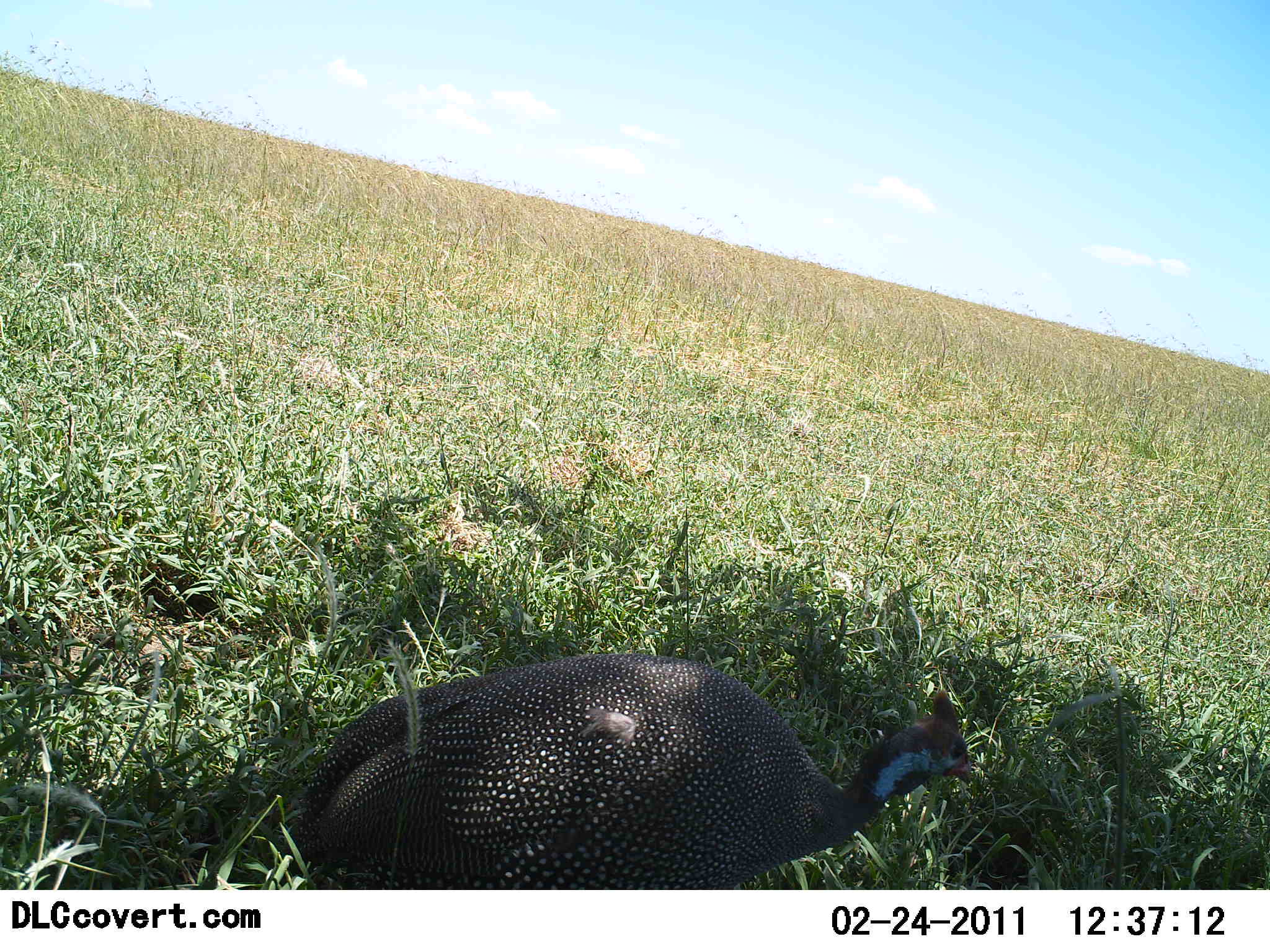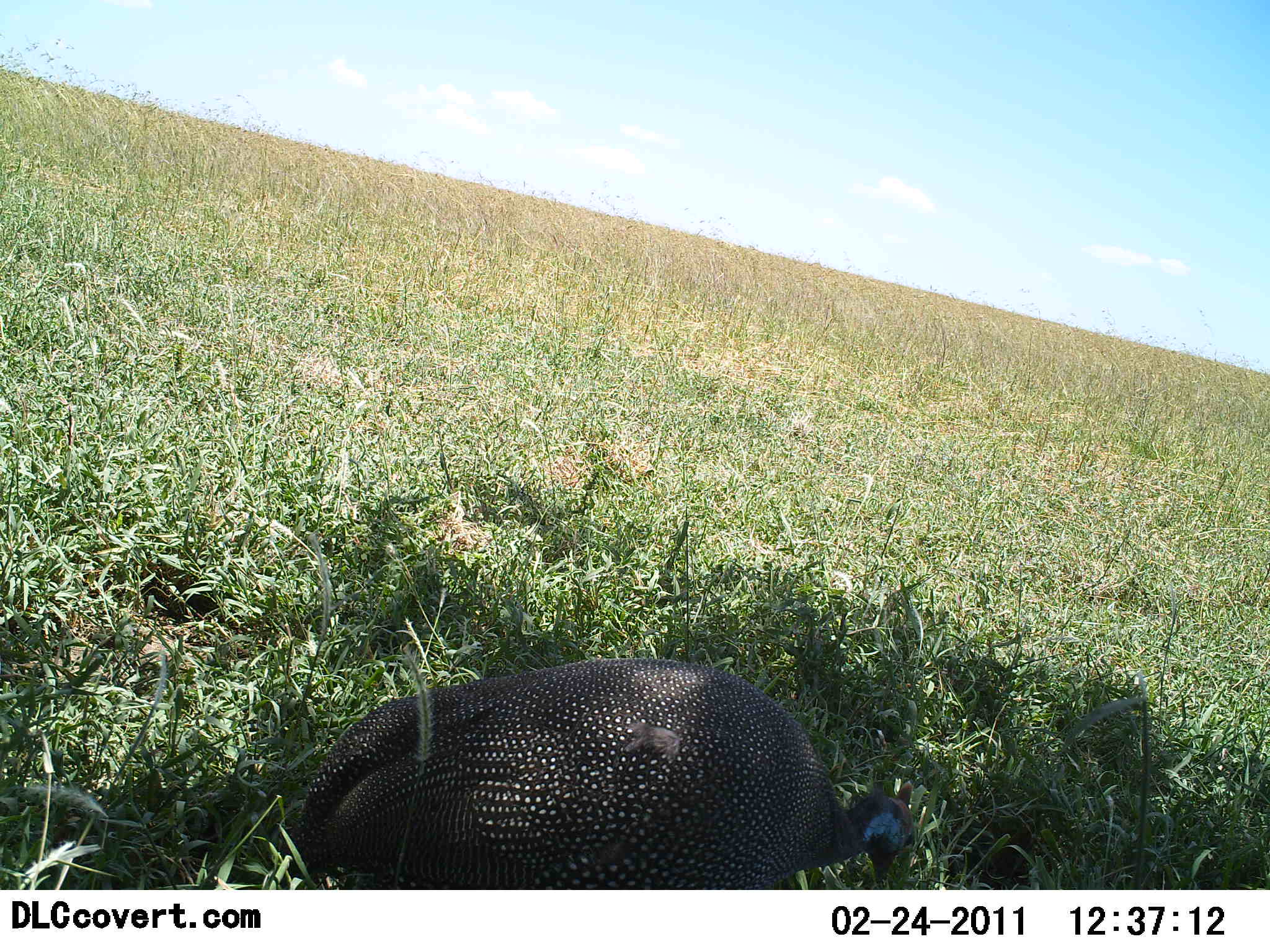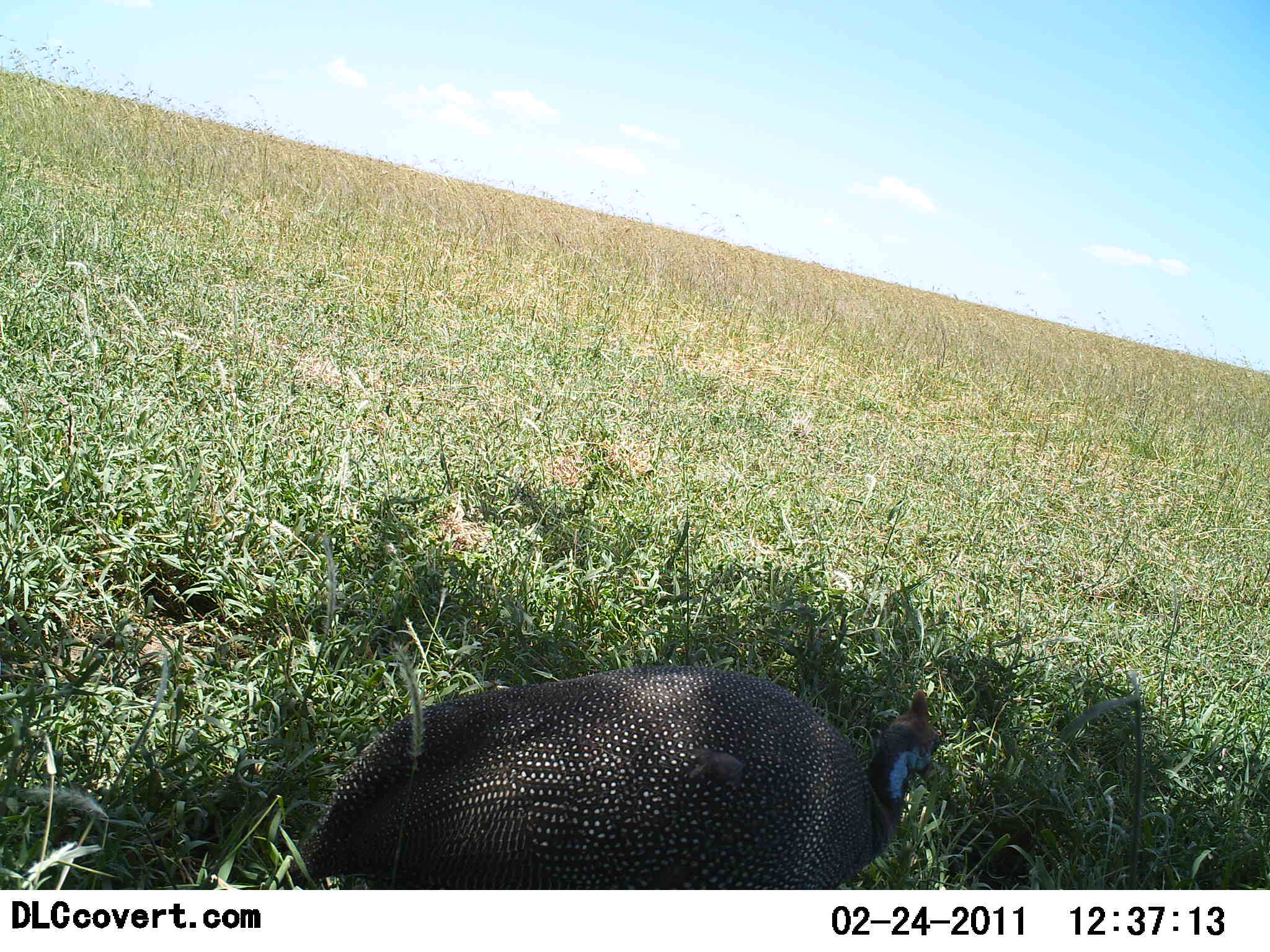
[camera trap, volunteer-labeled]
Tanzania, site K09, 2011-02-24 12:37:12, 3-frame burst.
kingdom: Animalia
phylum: Chordata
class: Aves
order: Galliformes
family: Numididae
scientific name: Numididae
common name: guinea fowl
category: guineafowl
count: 1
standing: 40%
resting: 0%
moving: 10%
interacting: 0%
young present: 0%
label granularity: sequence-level